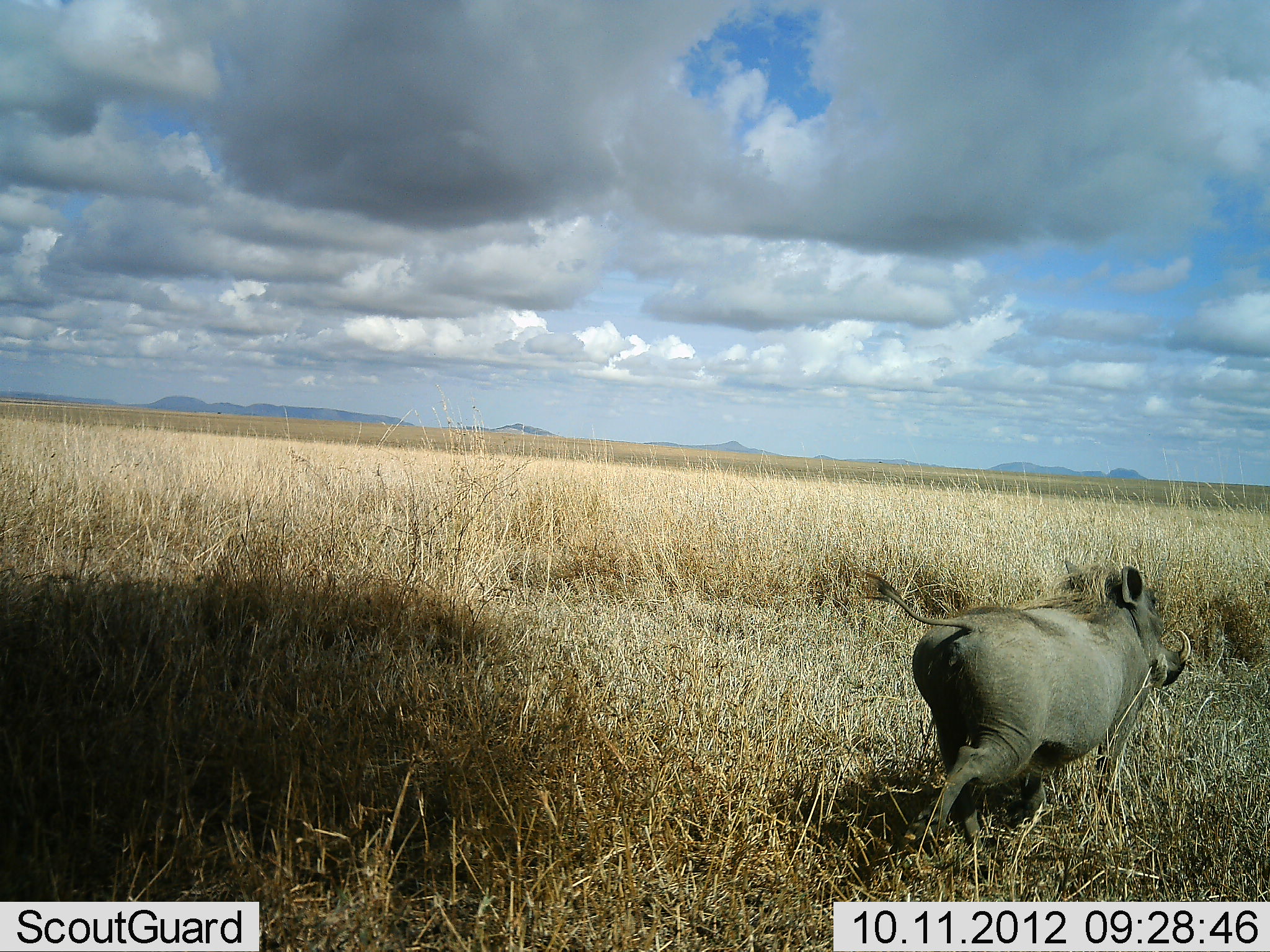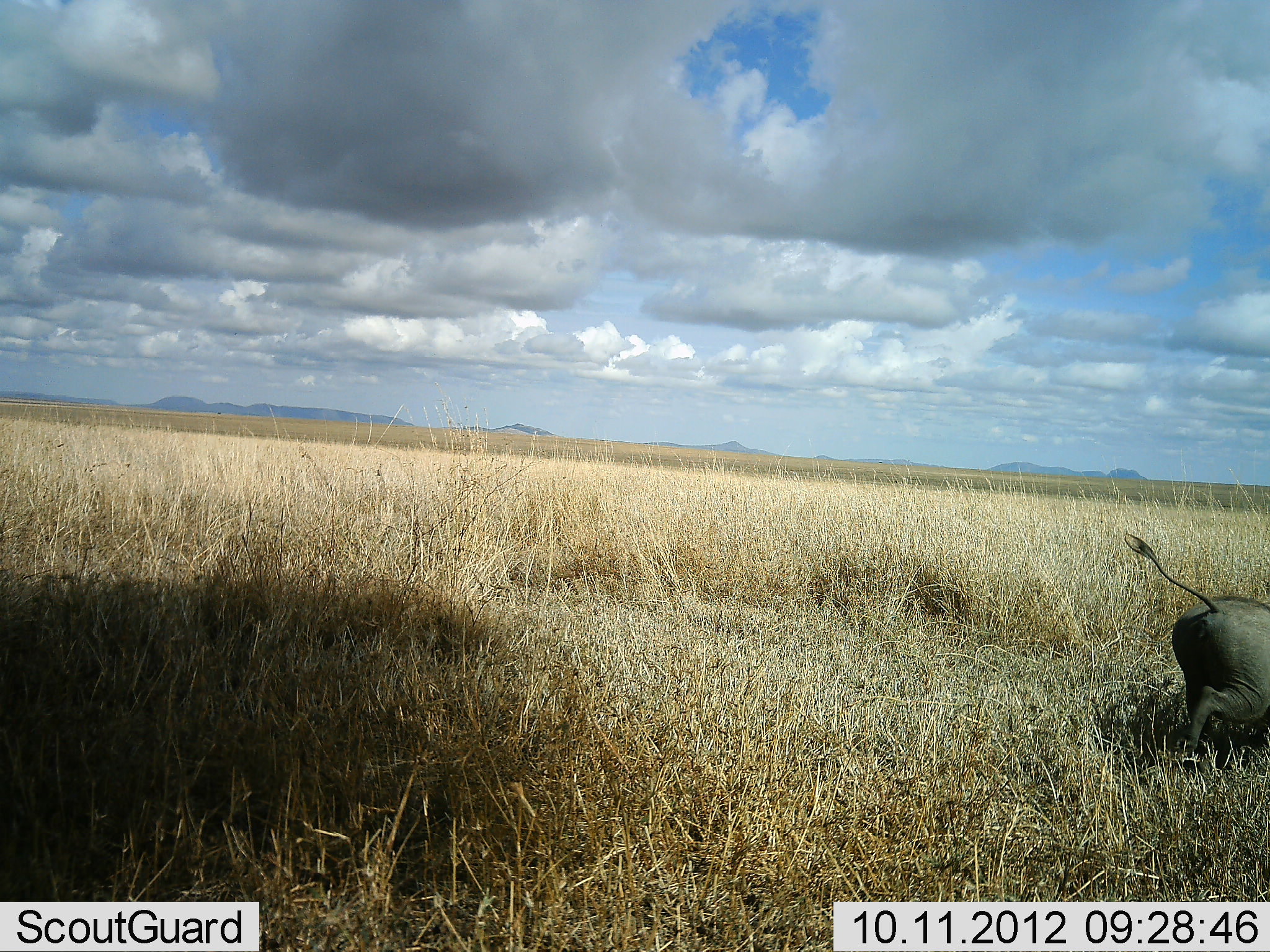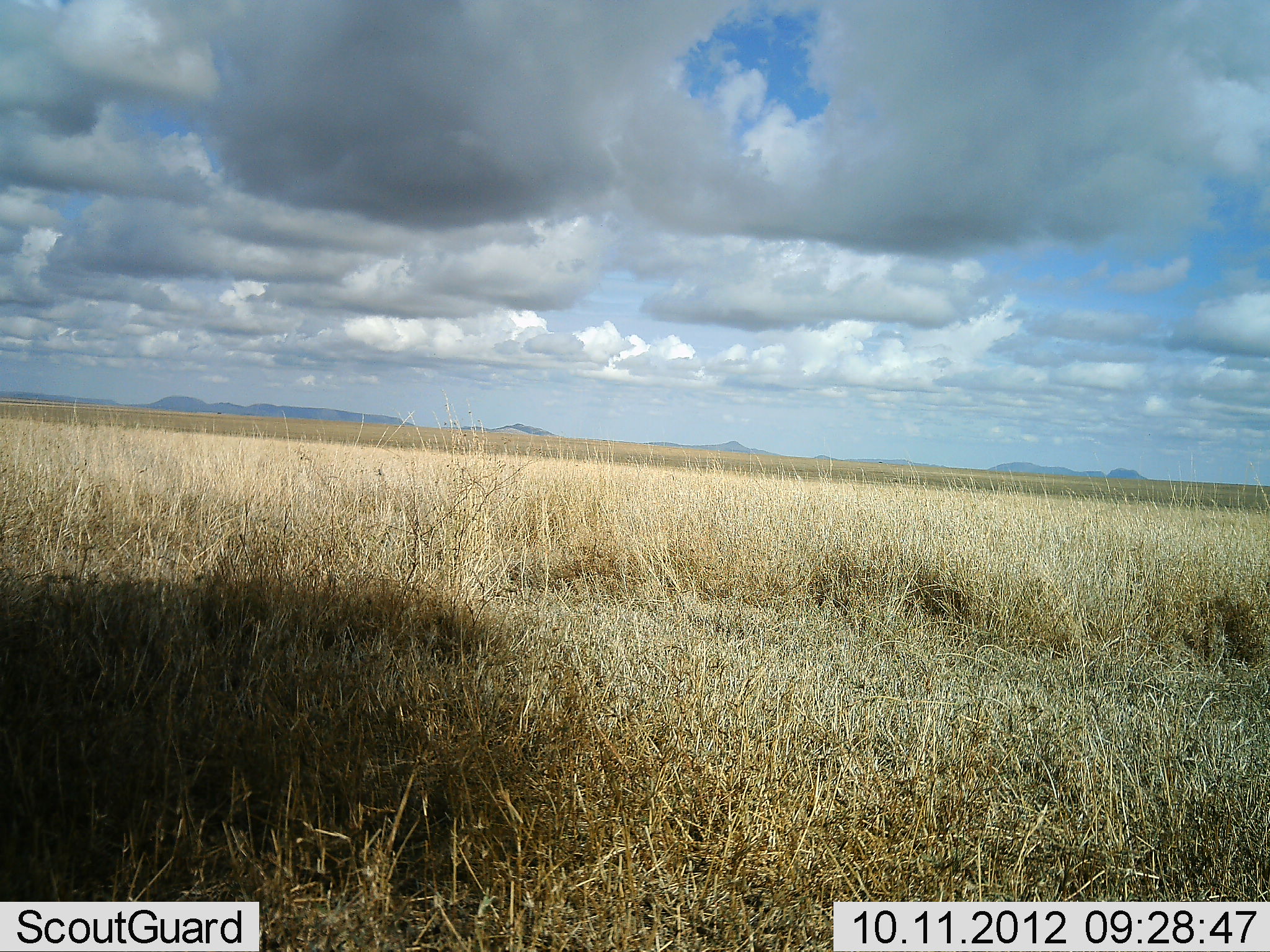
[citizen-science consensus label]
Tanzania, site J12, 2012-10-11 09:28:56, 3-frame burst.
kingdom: Animalia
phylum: Chordata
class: Mammalia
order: Artiodactyla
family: Suidae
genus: Phacochoerus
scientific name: Phacochoerus africanus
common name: warthog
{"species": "warthog (Phacochoerus africanus)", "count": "1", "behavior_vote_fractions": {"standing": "0%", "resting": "0%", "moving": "100%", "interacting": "0%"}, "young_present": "0%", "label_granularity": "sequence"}